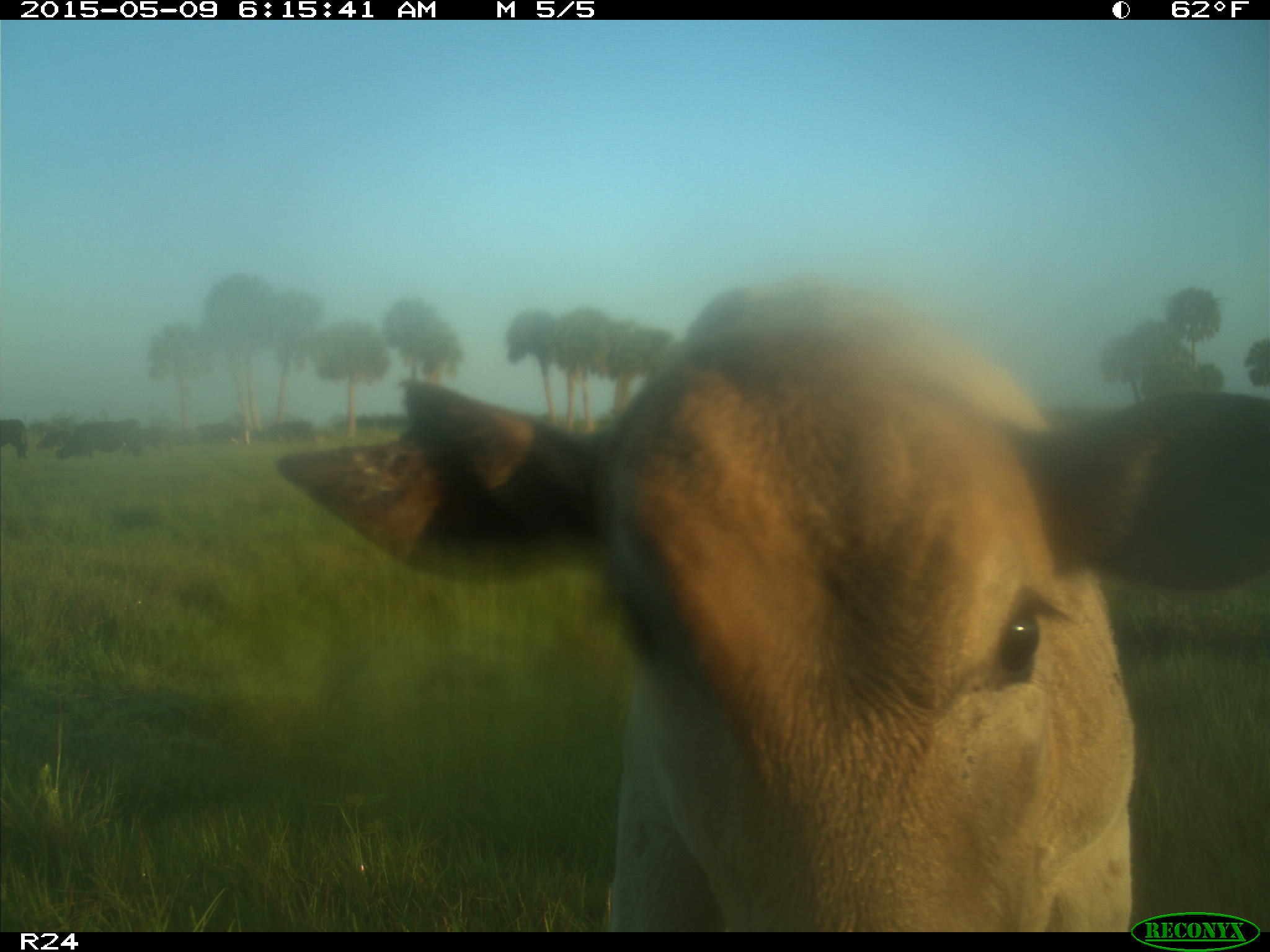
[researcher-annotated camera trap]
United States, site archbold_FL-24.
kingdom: Animalia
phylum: Chordata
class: Mammalia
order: Artiodactyla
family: Bovidae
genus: Bos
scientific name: Bos taurus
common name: domestic cow